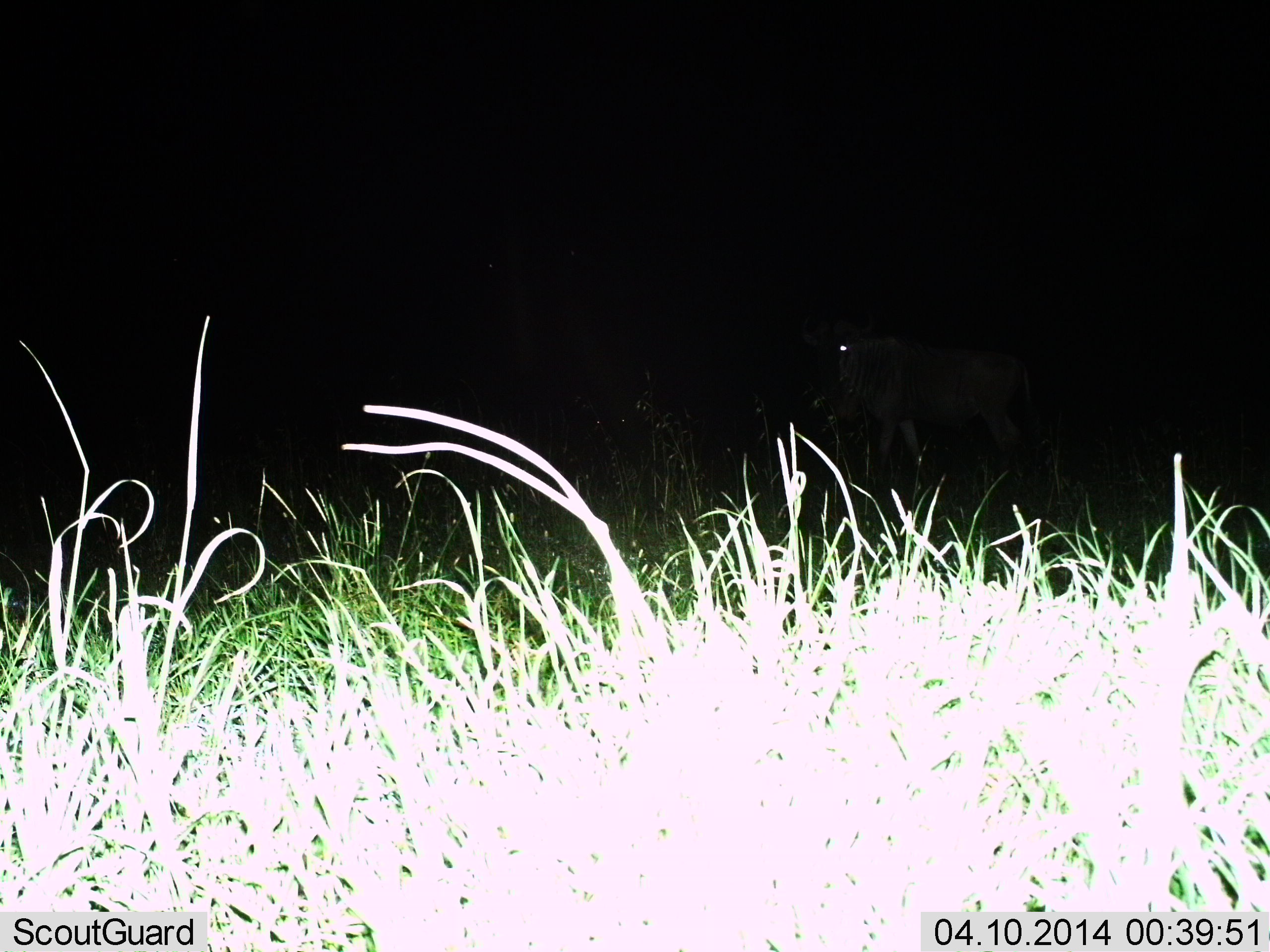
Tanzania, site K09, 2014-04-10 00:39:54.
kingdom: Animalia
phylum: Chordata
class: Mammalia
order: Artiodactyla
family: Bovidae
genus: Connochaetes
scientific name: Connochaetes taurinus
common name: blue wildebeest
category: wildebeest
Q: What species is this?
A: Wildebeest (blue wildebeest) (Connochaetes taurinus).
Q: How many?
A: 1.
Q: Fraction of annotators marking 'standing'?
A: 60%.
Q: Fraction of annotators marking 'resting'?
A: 0%.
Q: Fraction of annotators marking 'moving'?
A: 40%.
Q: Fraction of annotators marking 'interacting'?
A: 0%.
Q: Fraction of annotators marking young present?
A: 0%.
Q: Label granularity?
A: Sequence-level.